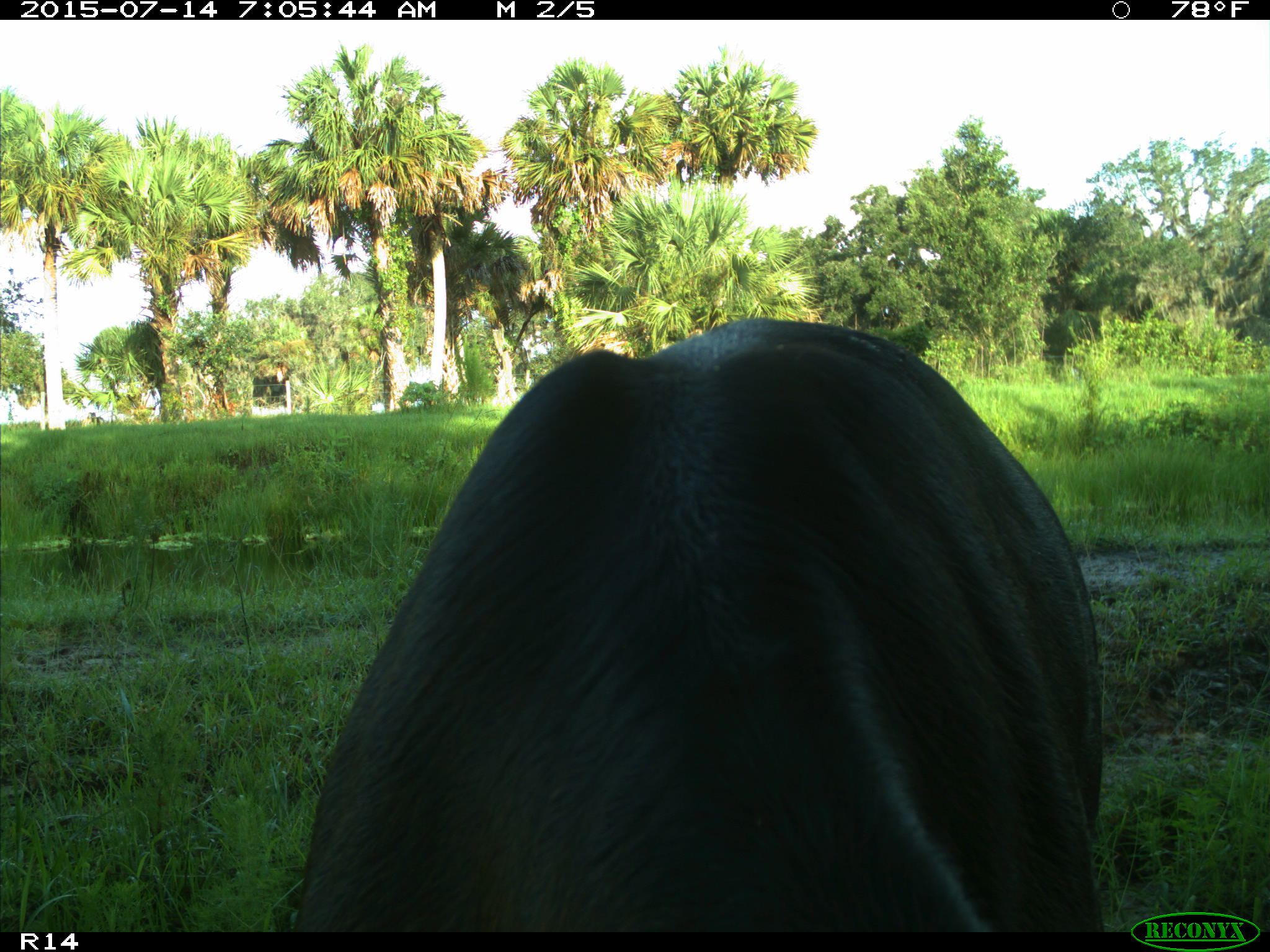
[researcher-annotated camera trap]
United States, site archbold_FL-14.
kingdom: Animalia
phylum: Chordata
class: Mammalia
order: Artiodactyla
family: Bovidae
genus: Bos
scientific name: Bos taurus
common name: domestic cow